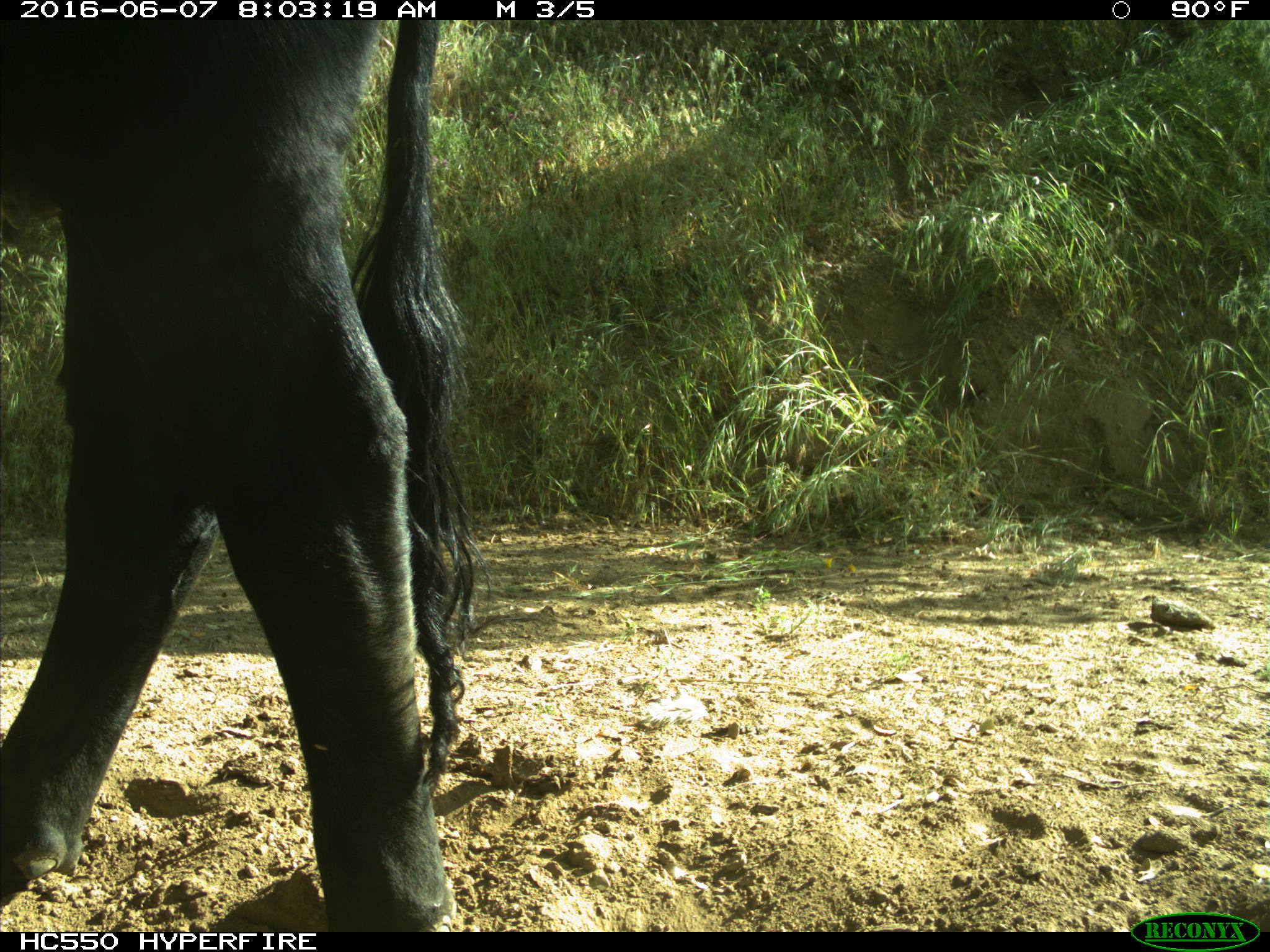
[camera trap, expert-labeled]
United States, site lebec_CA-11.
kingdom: Animalia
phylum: Chordata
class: Mammalia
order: Artiodactyla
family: Bovidae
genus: Bos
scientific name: Bos taurus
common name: domestic cow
Bos taurus (domestic cow).